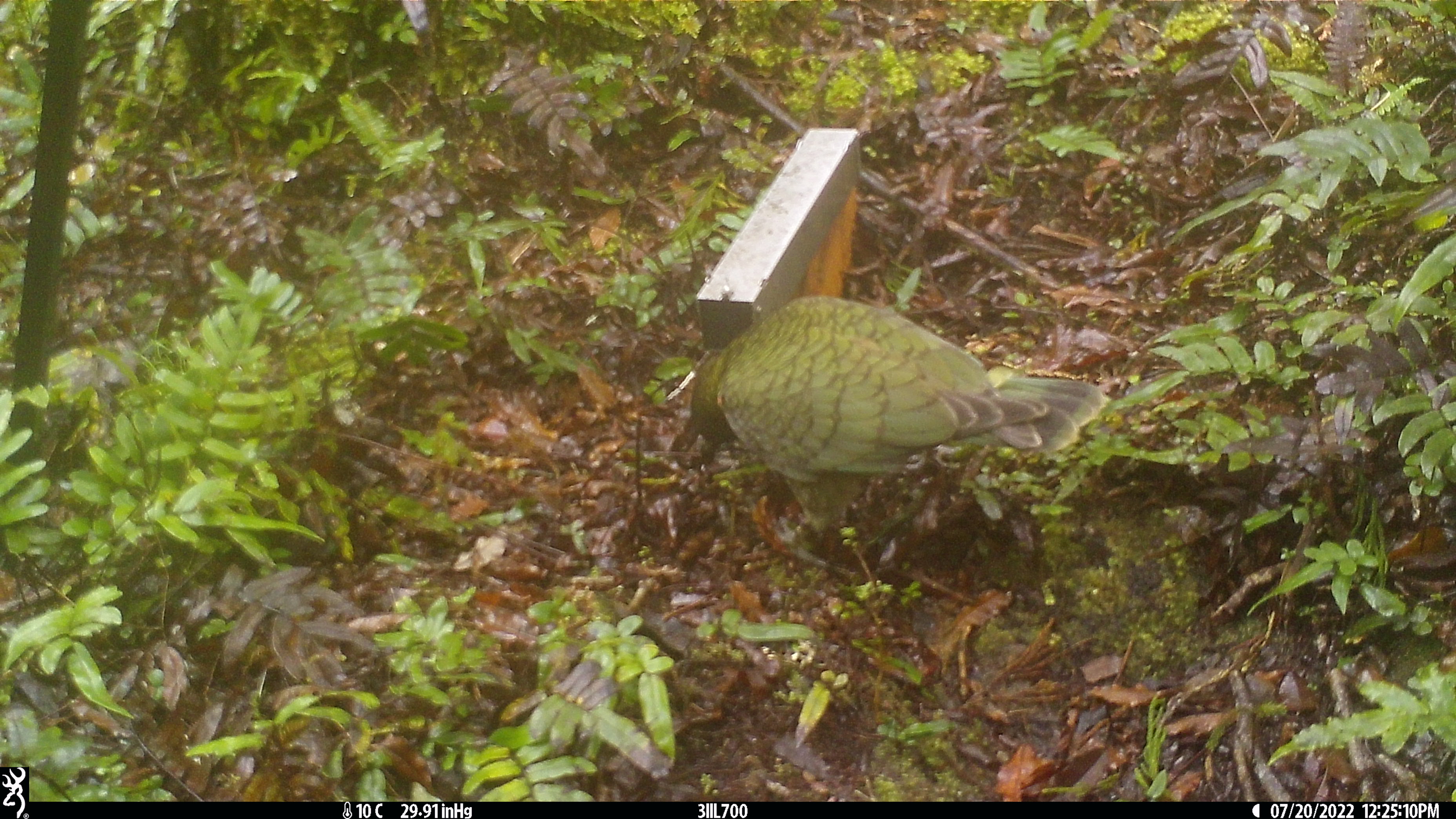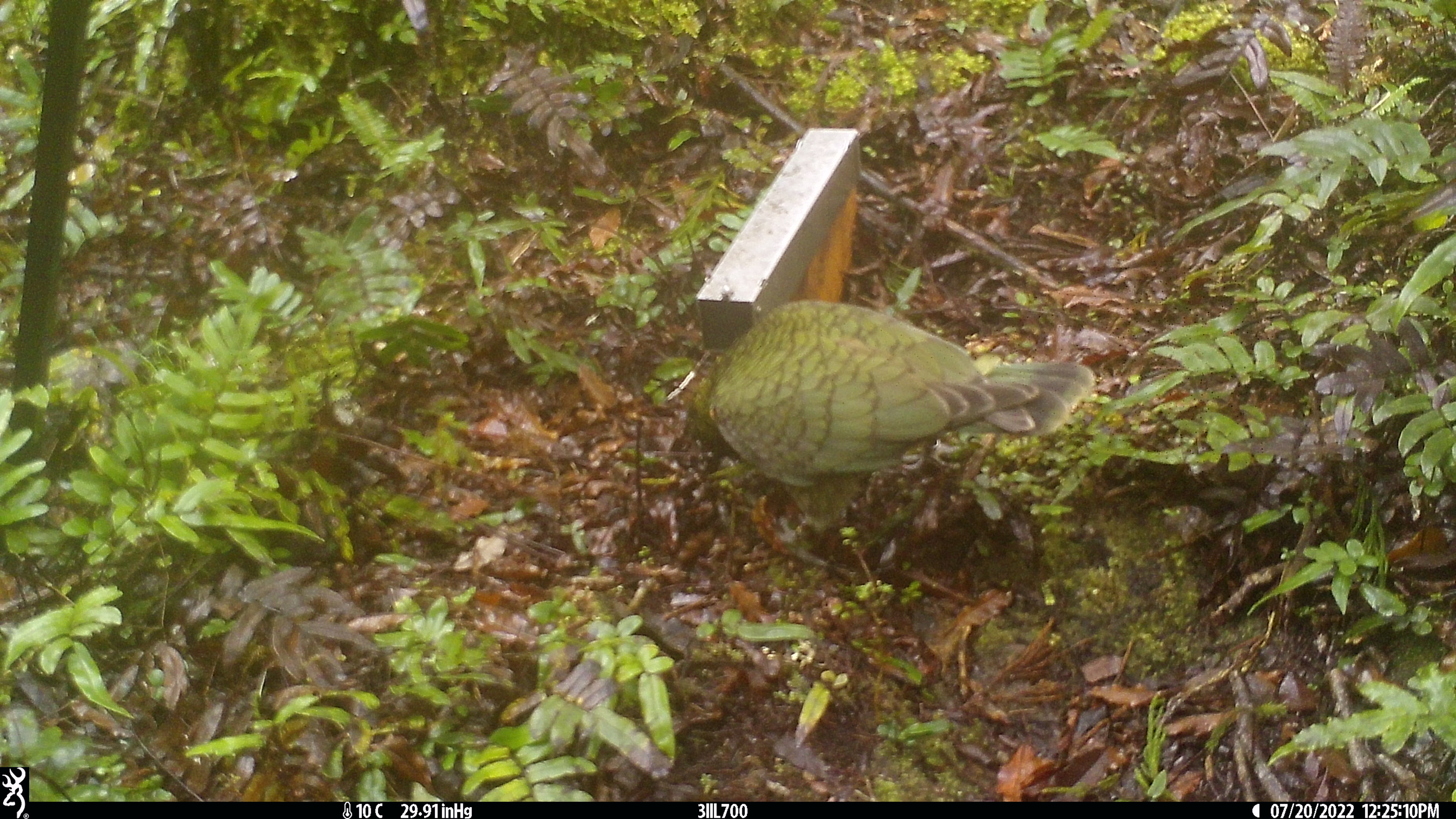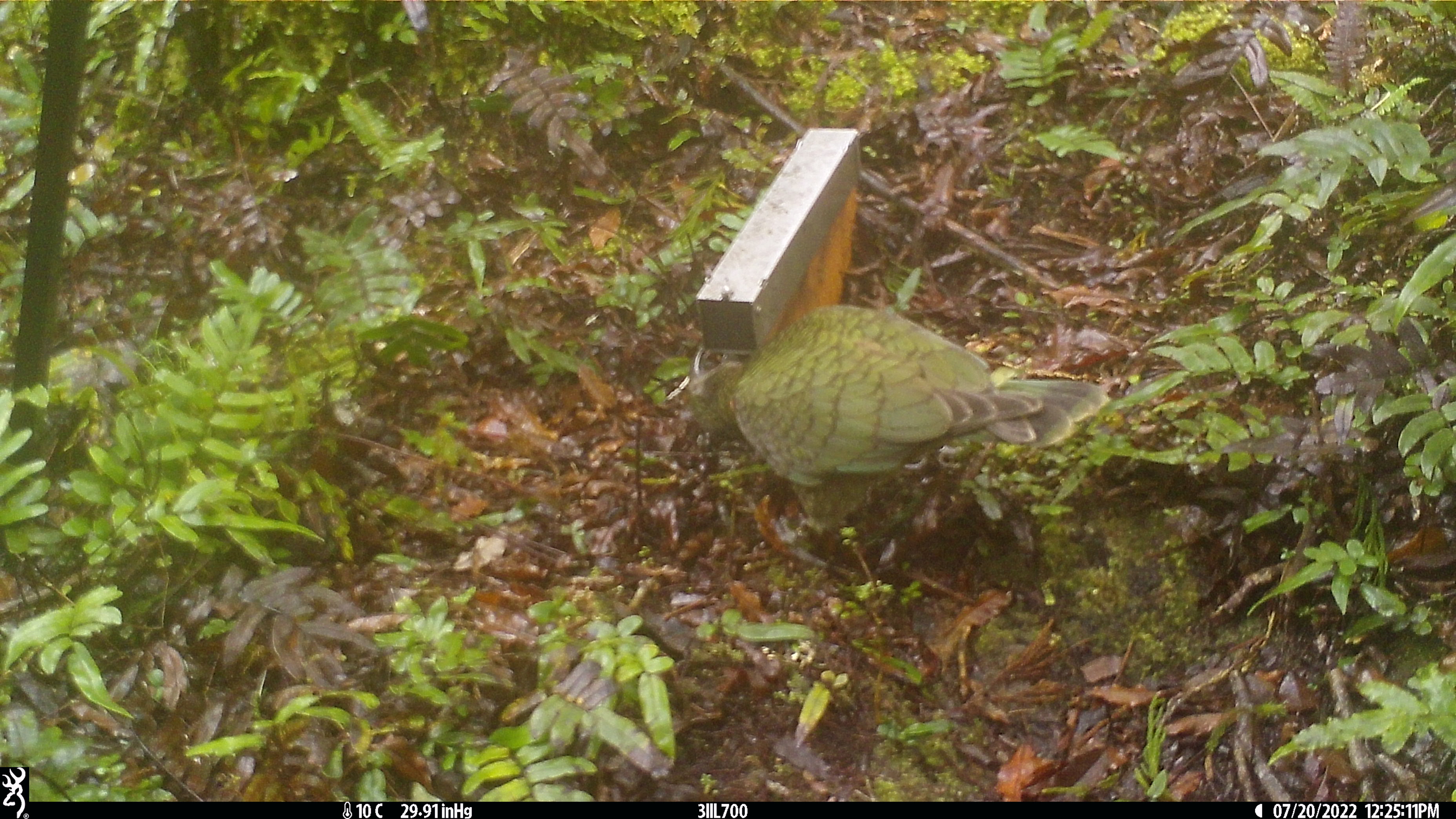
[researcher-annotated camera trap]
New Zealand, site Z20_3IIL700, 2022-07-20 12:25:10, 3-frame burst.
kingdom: Animalia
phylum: Chordata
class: Aves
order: Psittaciformes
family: Strigopidae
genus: Nestor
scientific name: Nestor notabilis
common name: kea